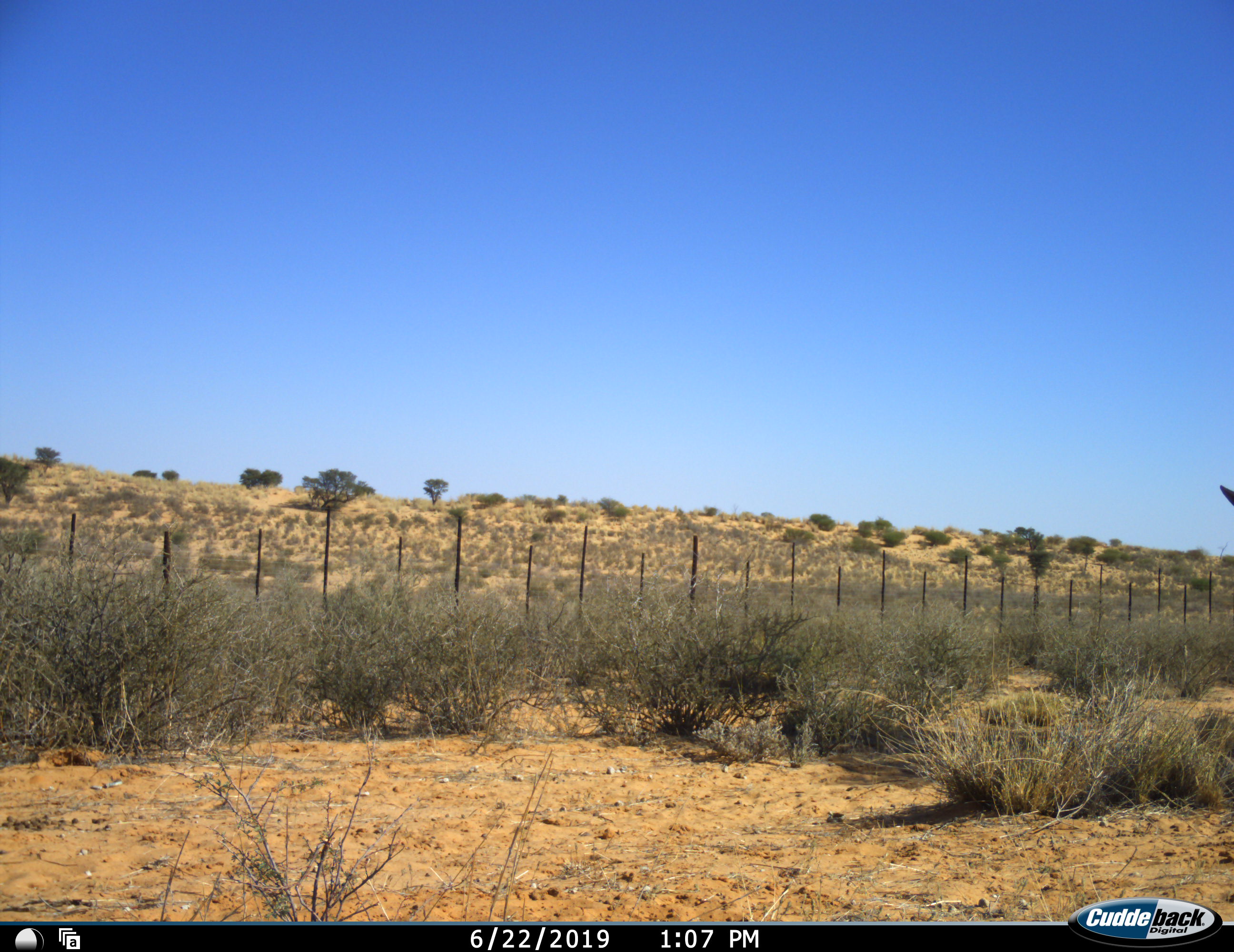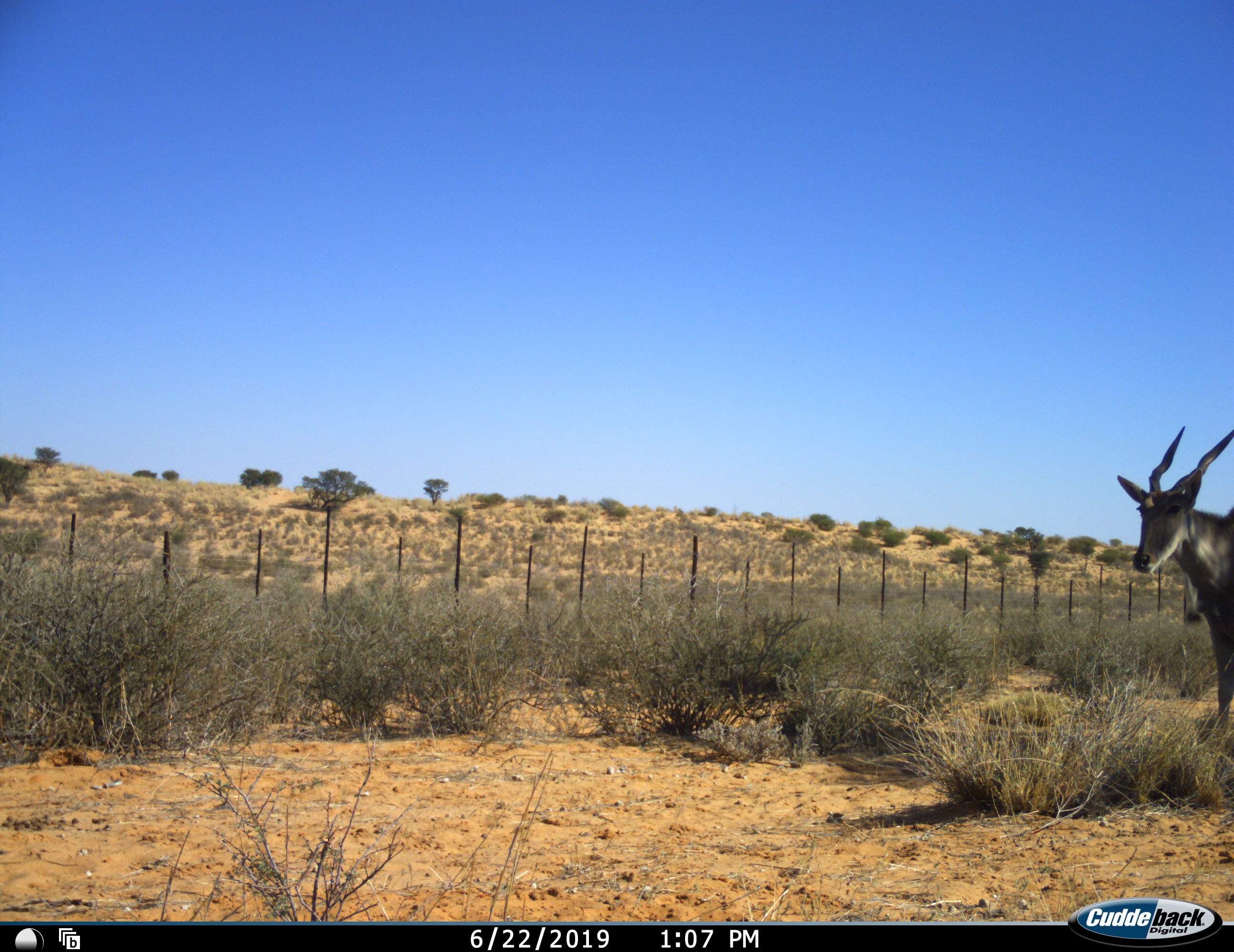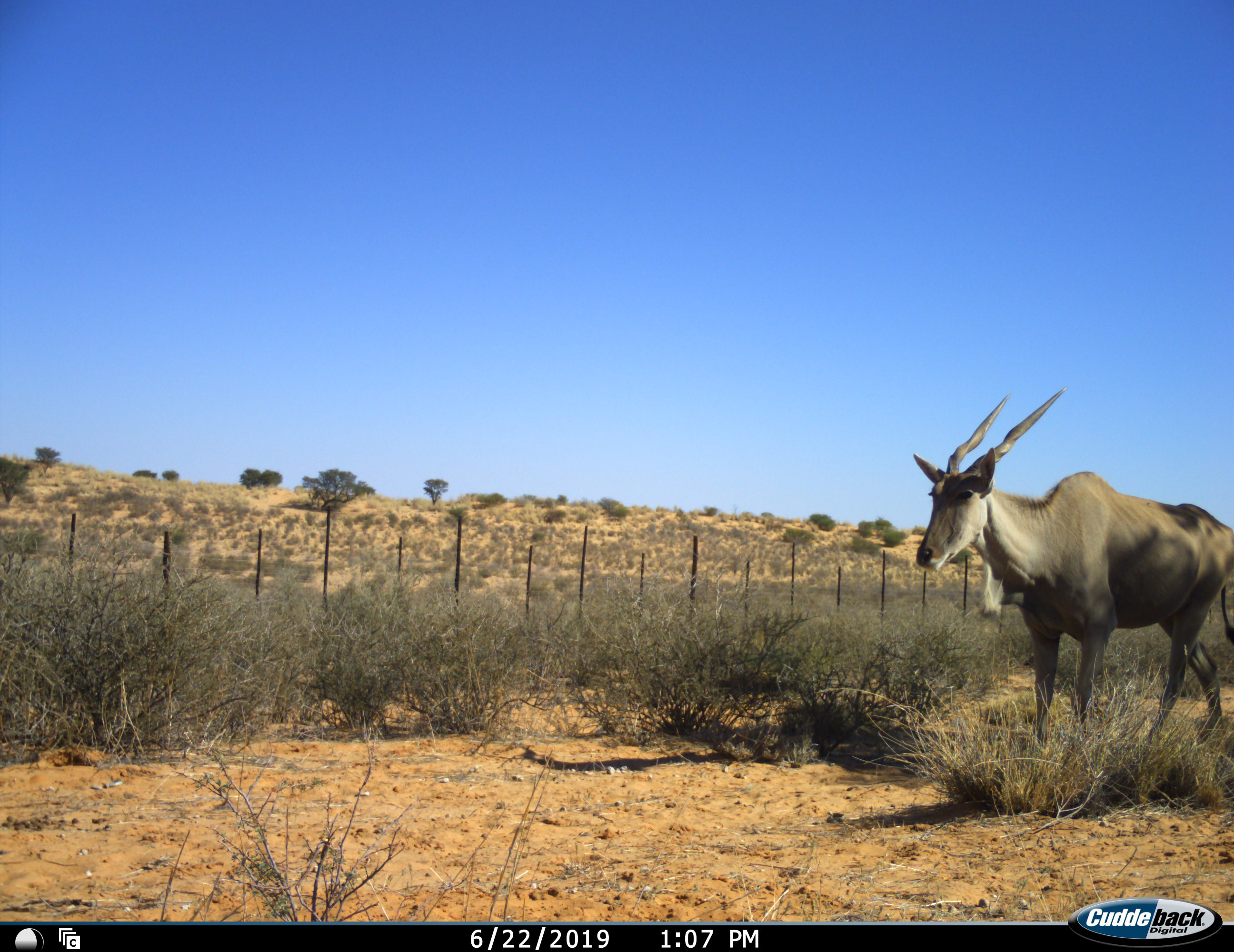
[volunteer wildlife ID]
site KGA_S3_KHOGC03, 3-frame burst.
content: unidentified animal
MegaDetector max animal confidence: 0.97